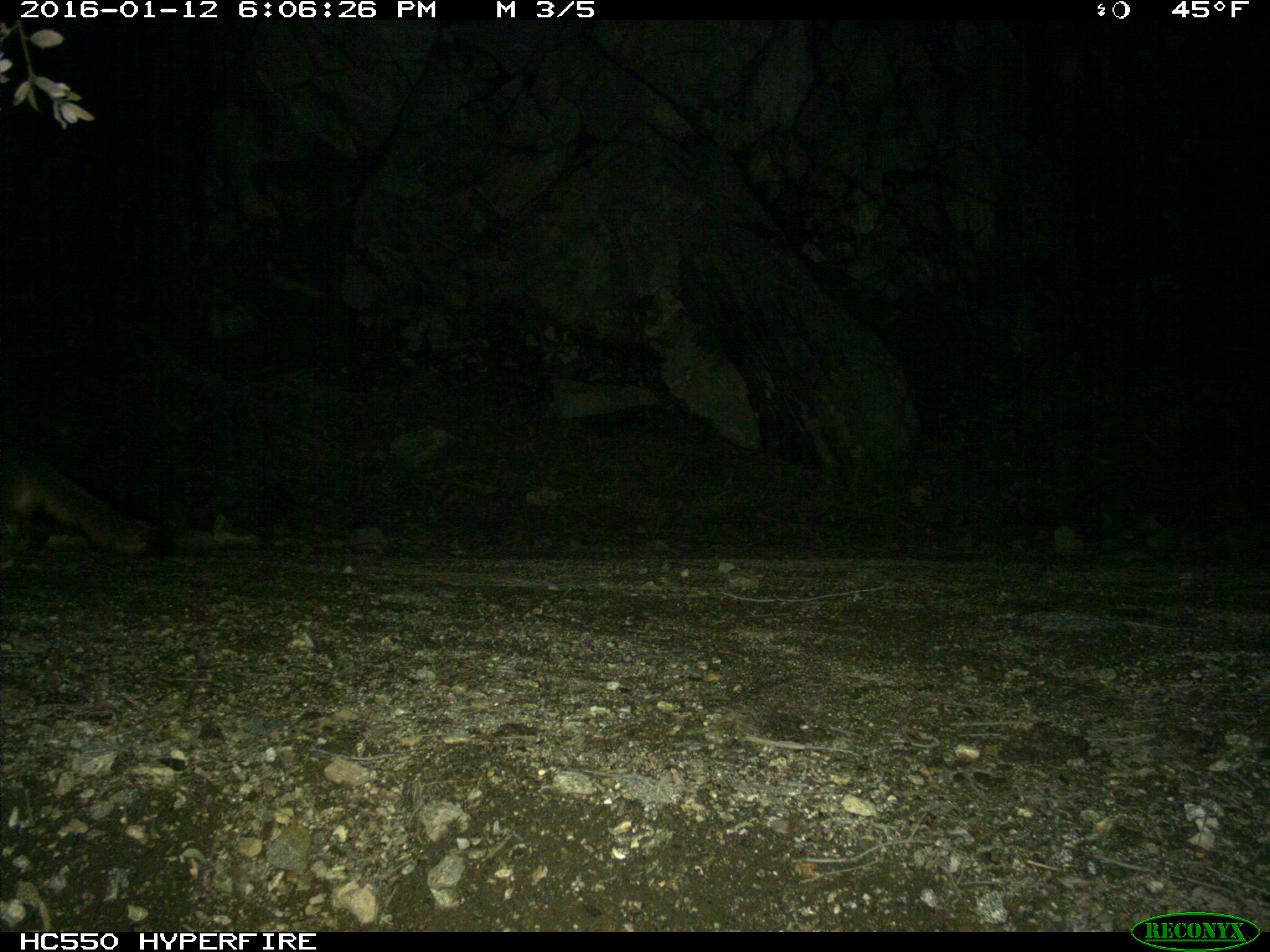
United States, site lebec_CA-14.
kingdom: Animalia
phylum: Chordata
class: Mammalia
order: Carnivora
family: Canidae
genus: Urocyon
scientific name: Urocyon cinereoargenteus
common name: gray fox